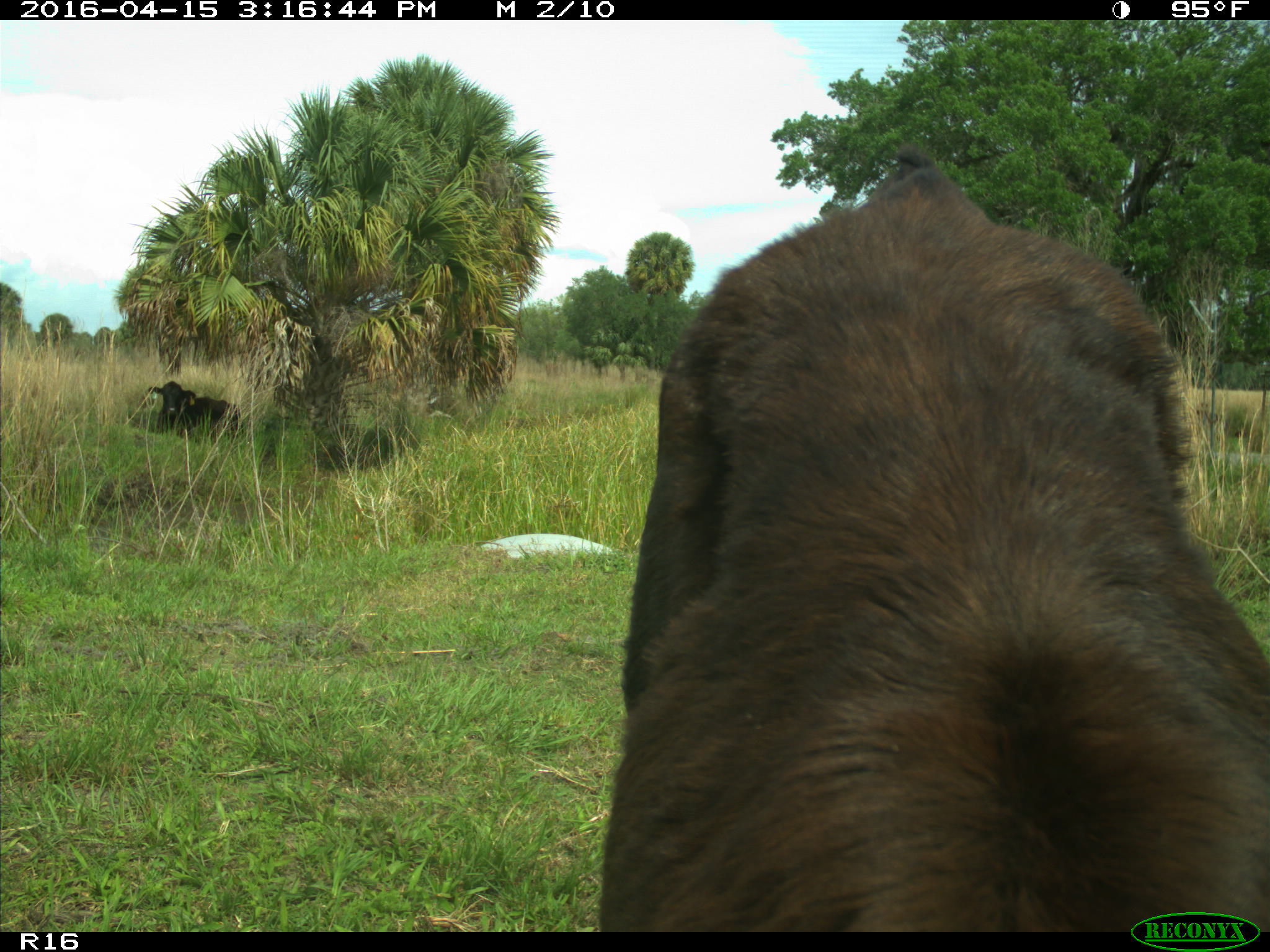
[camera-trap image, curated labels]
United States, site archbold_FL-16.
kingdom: Animalia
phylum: Chordata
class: Mammalia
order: Artiodactyla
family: Bovidae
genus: Bos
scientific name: Bos taurus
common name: domestic cow